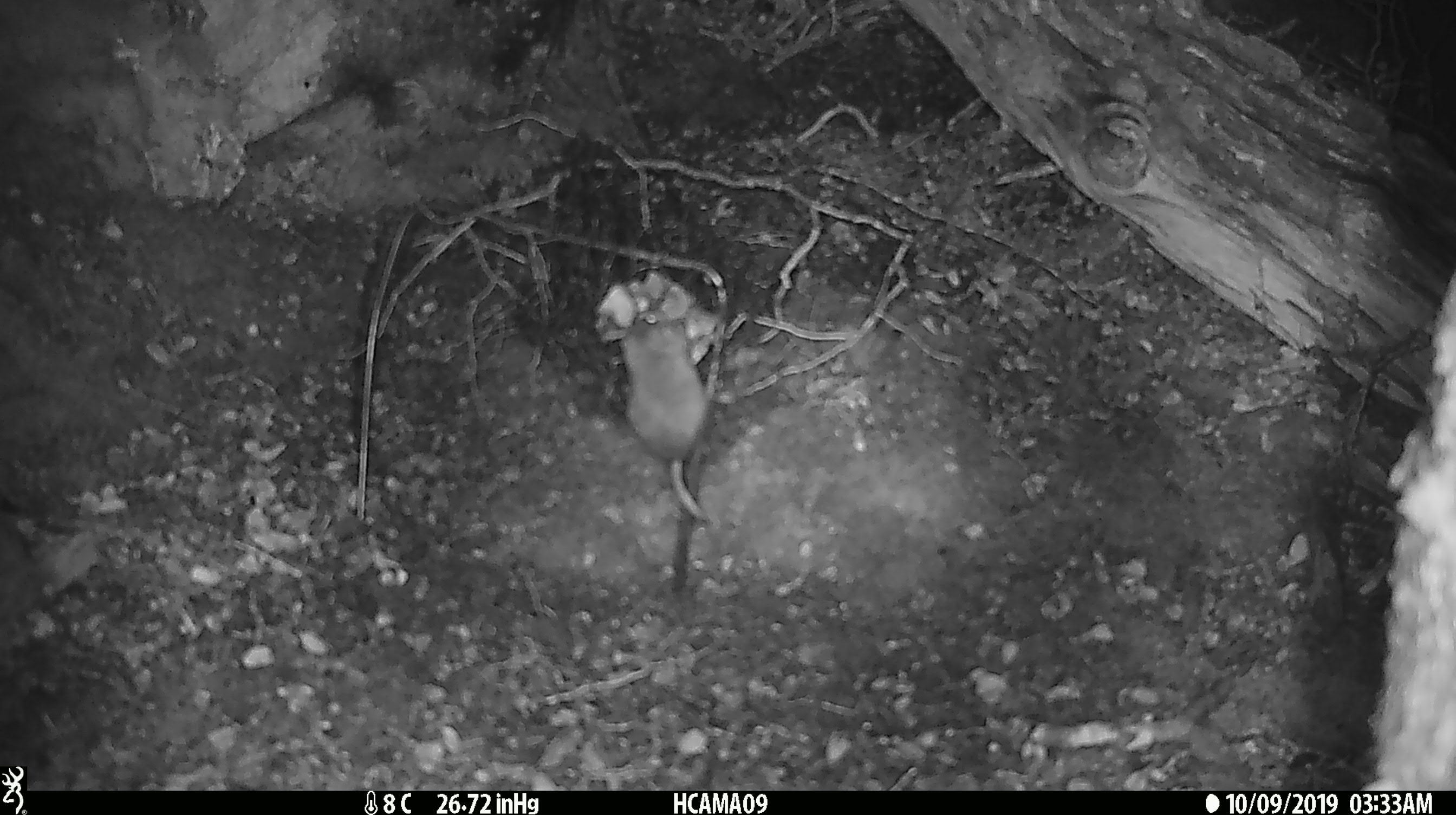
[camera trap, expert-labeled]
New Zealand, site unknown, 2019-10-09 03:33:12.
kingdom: Animalia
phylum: Chordata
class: Mammalia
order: Rodentia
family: Muridae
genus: Mus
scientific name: Mus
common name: mouse